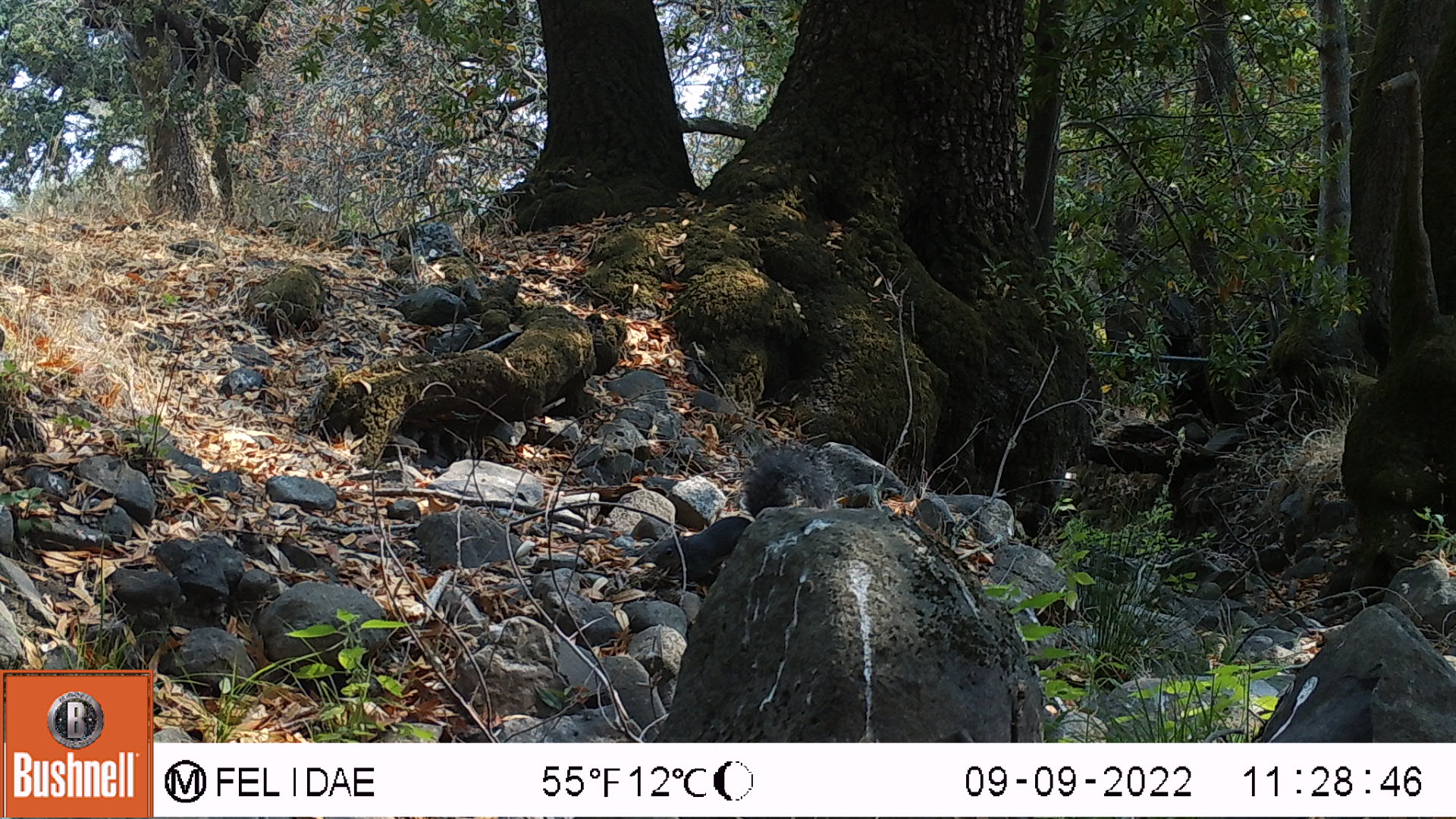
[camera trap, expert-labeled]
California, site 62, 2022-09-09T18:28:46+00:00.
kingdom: Animalia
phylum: Chordata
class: Mammalia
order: Rodentia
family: Sciuridae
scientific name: Sciuridae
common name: squirrel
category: unknown squirrel